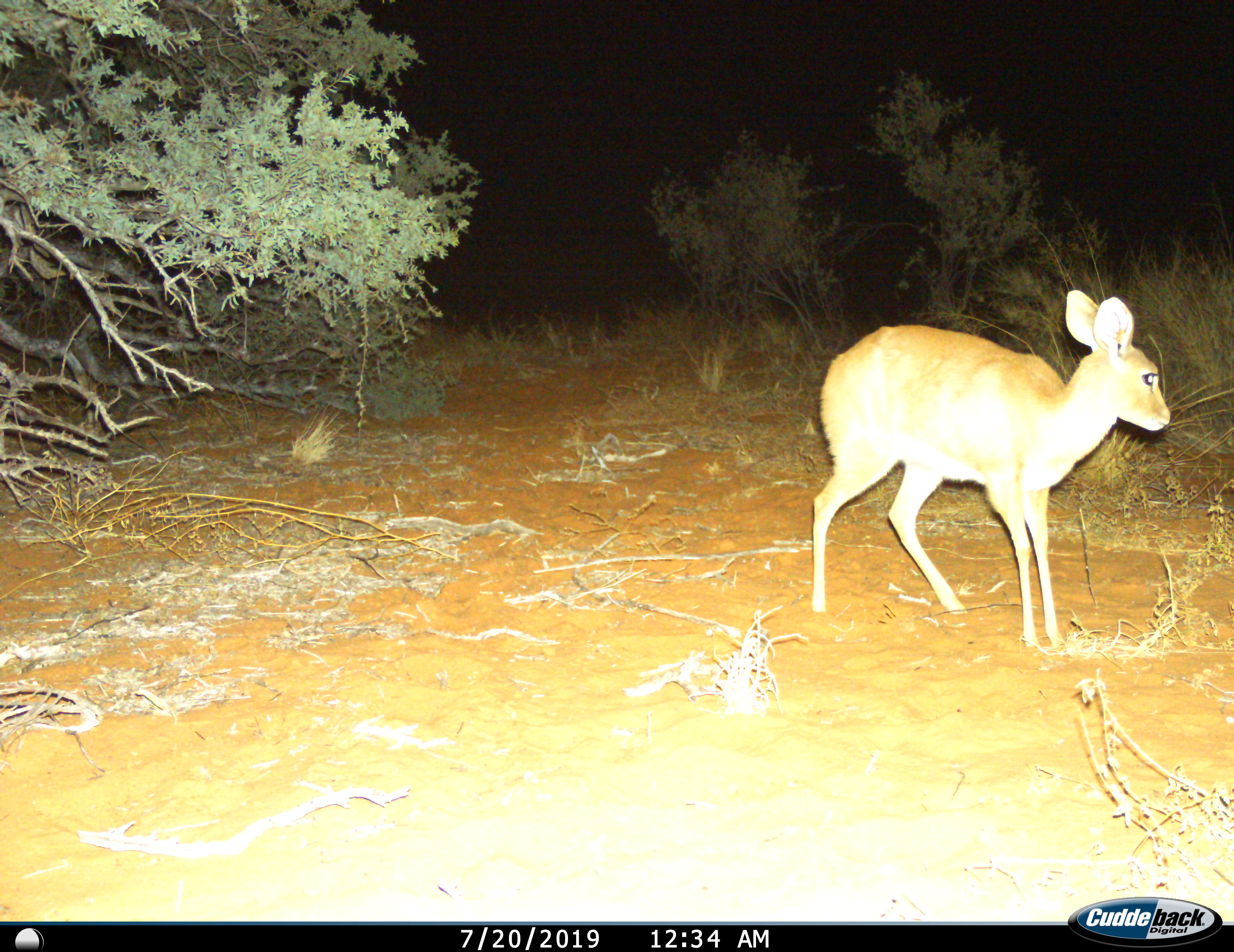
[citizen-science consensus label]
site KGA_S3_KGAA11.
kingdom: Animalia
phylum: Chordata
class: Mammalia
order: Artiodactyla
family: Bovidae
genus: Raphicerus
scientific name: Raphicerus campestris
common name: steenbok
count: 1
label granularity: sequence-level